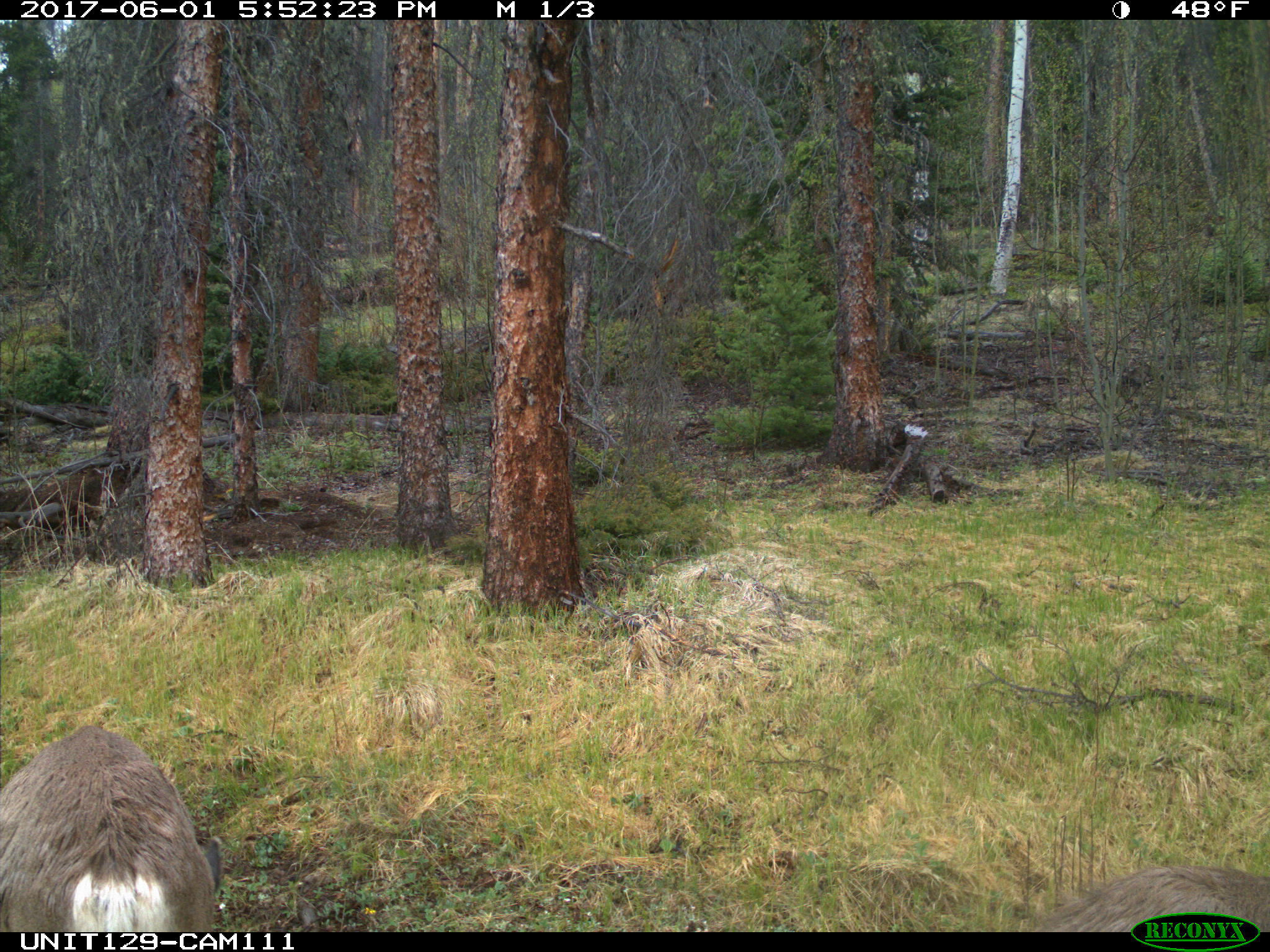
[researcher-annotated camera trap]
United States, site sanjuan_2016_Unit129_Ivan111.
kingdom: Animalia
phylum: Chordata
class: Mammalia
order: Artiodactyla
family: Cervidae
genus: Odocoileus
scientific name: Odocoileus hemionus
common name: mule deer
Odocoileus hemionus (mule deer).